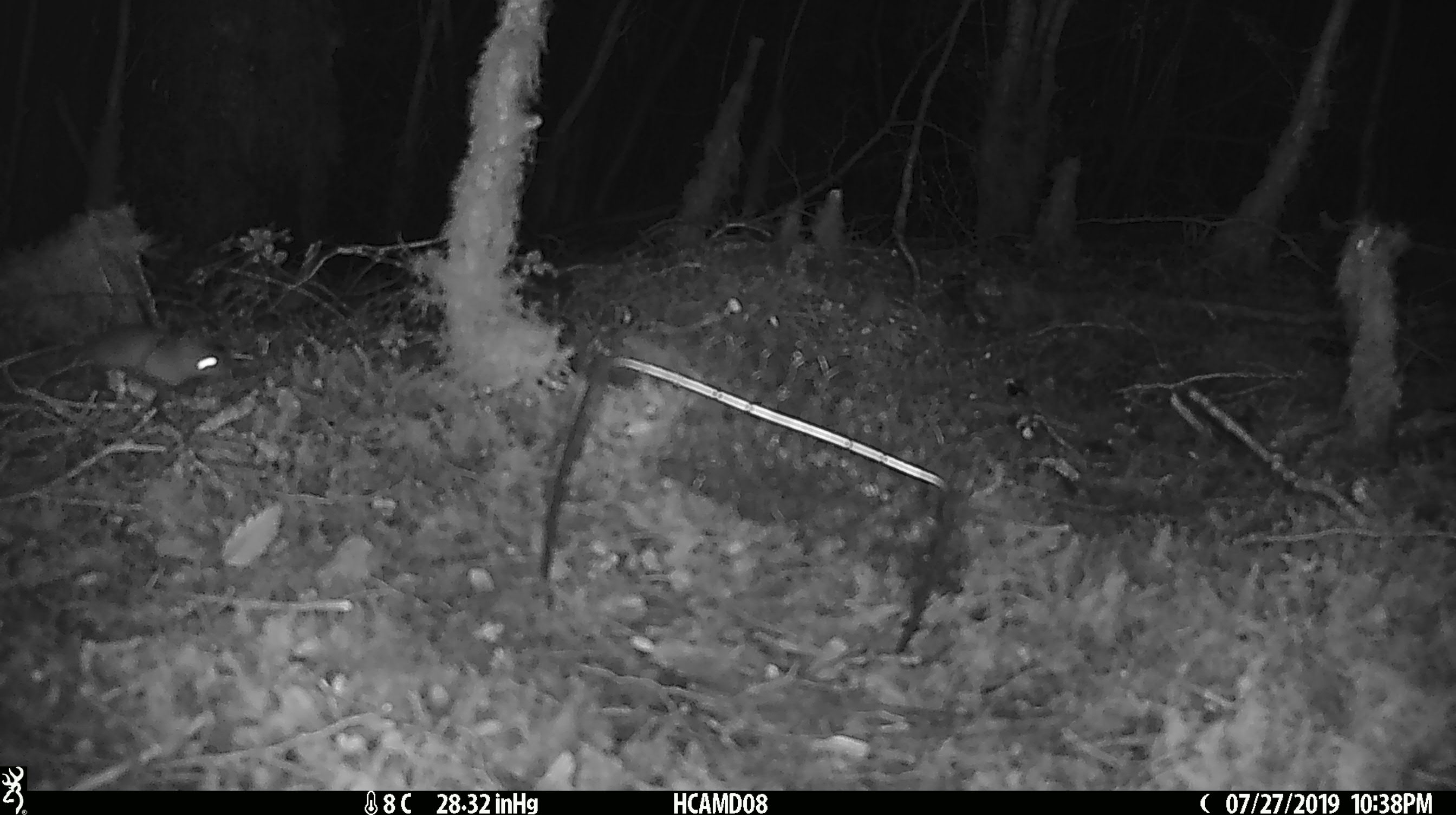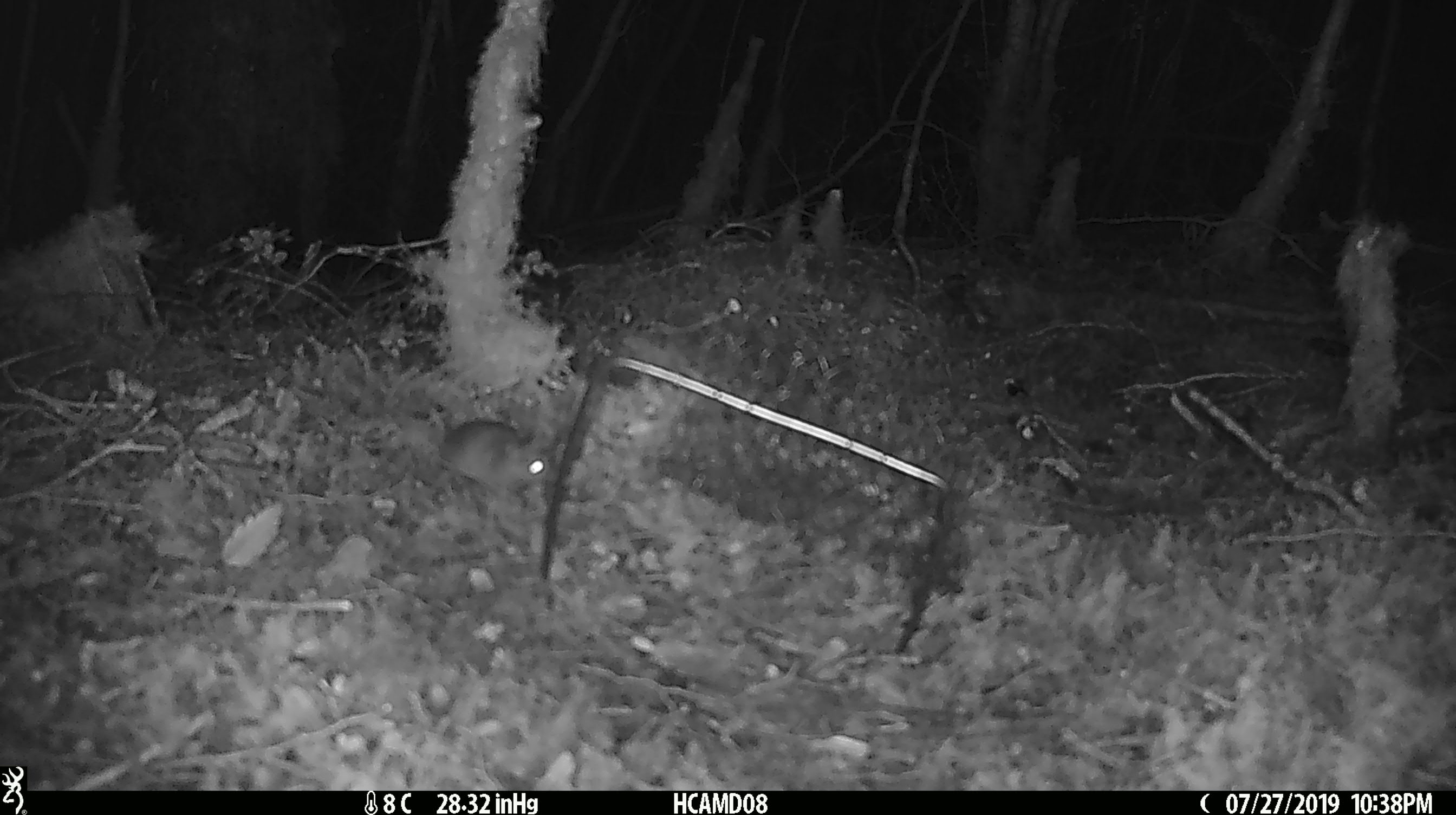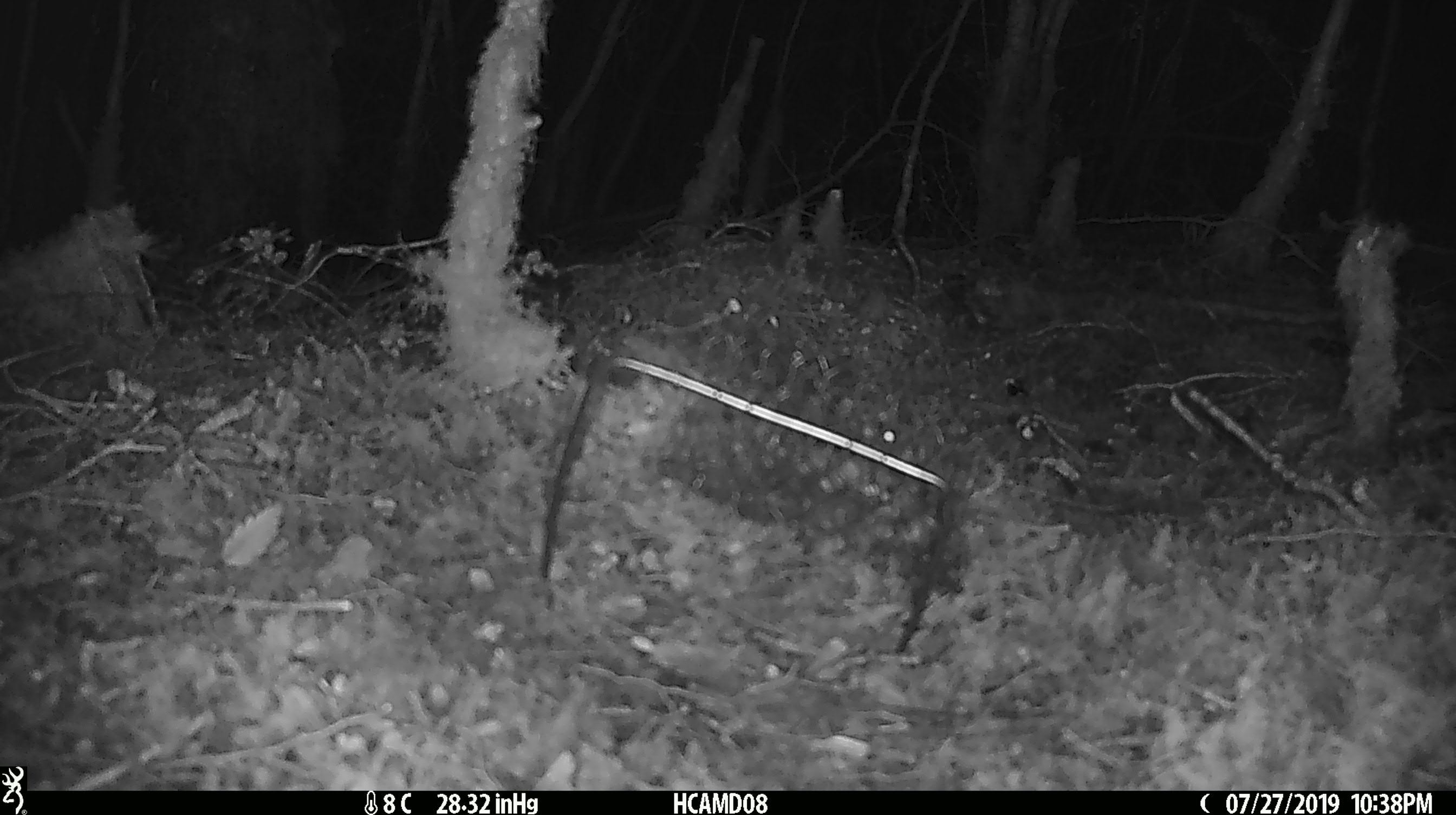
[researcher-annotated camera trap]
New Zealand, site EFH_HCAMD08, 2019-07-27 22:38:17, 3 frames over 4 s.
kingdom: Animalia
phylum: Chordata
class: Mammalia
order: Rodentia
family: Muridae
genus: Mus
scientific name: Mus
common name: mouse